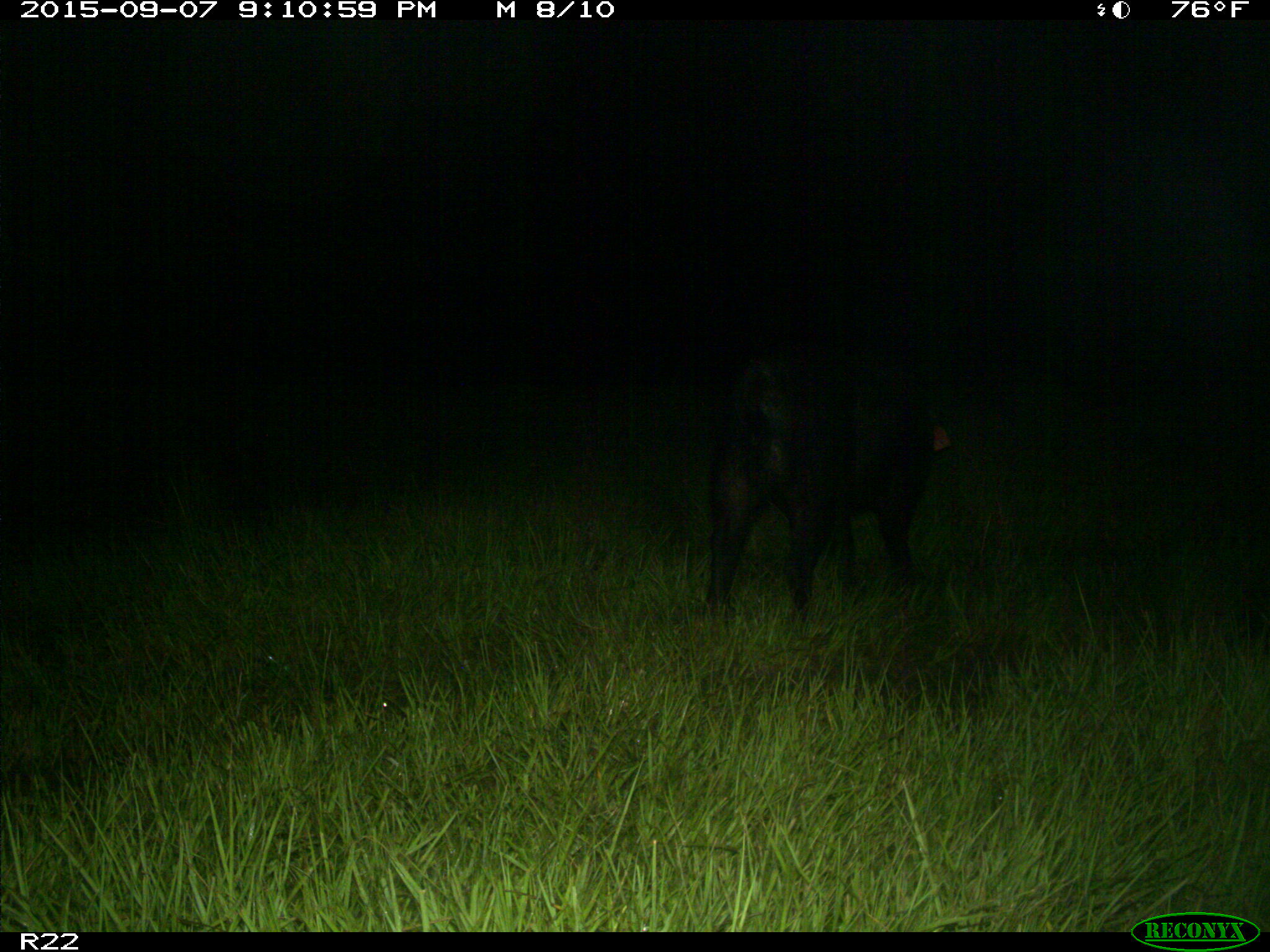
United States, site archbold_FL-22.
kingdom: Animalia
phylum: Chordata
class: Mammalia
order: Artiodactyla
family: Suidae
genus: Sus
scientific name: Sus scrofa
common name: wild boar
Sus scrofa (wild boar).